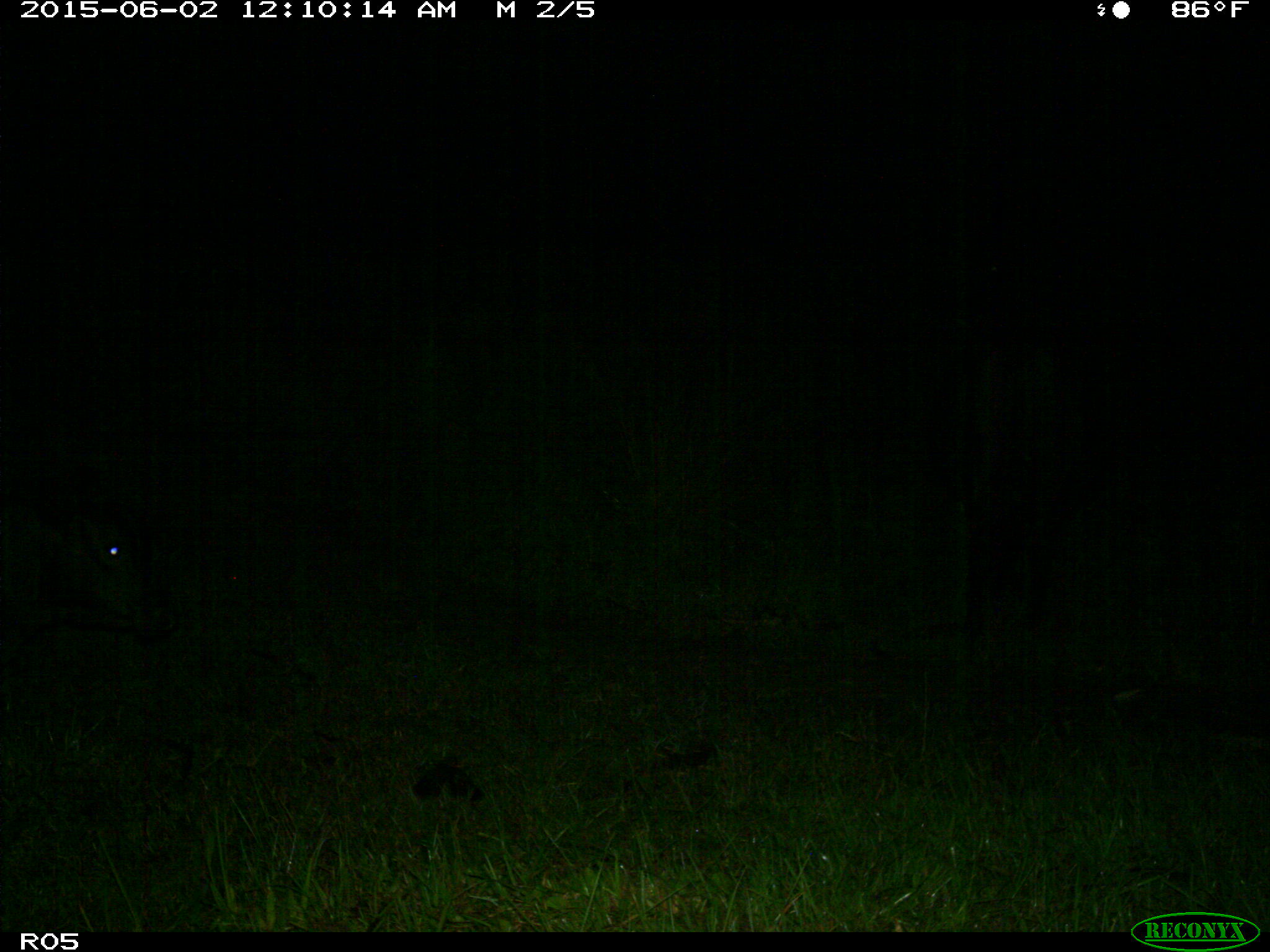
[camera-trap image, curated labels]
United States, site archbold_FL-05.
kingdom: Animalia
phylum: Chordata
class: Mammalia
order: Artiodactyla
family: Bovidae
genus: Bos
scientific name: Bos taurus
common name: domestic cow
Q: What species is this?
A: Bos taurus (domestic cow).